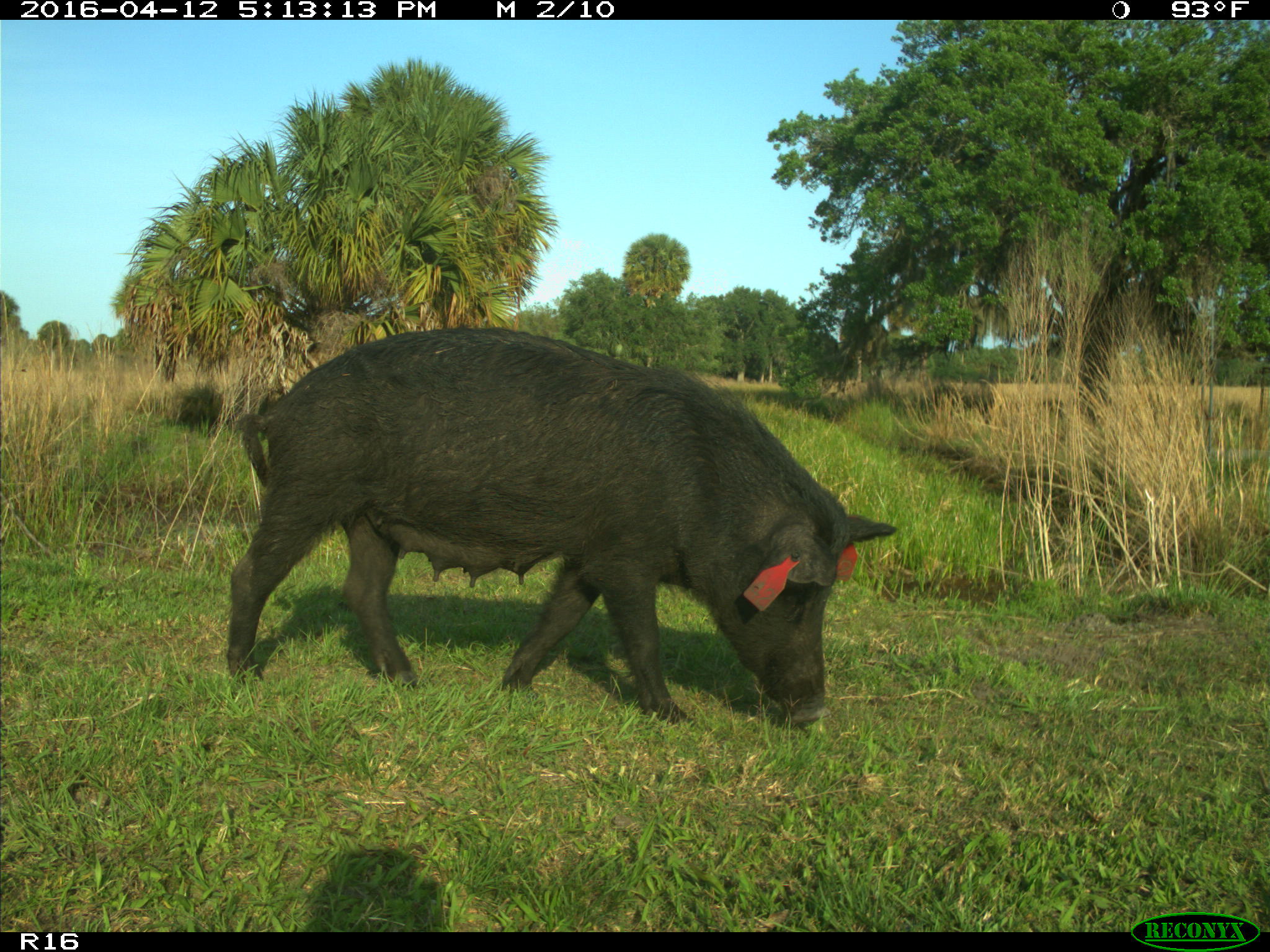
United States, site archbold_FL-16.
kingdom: Animalia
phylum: Chordata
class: Mammalia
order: Artiodactyla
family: Suidae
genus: Sus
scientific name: Sus scrofa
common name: wild boar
Sus scrofa (wild boar).